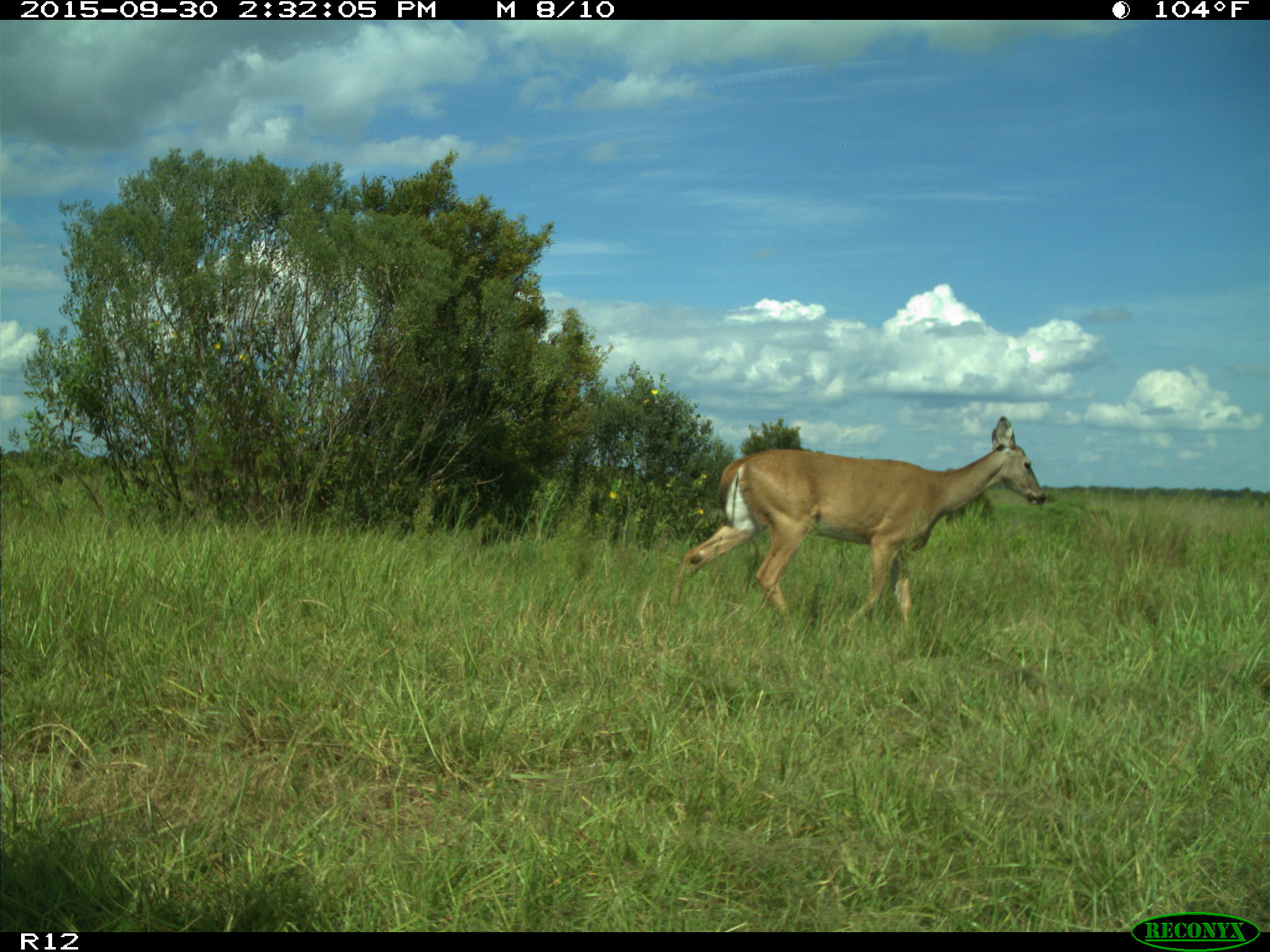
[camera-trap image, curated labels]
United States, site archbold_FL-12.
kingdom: Animalia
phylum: Chordata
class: Mammalia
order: Artiodactyla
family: Cervidae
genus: Odocoileus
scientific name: Odocoileus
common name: deer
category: unidentified deer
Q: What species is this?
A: Unidentified deer (deer) (Odocoileus).